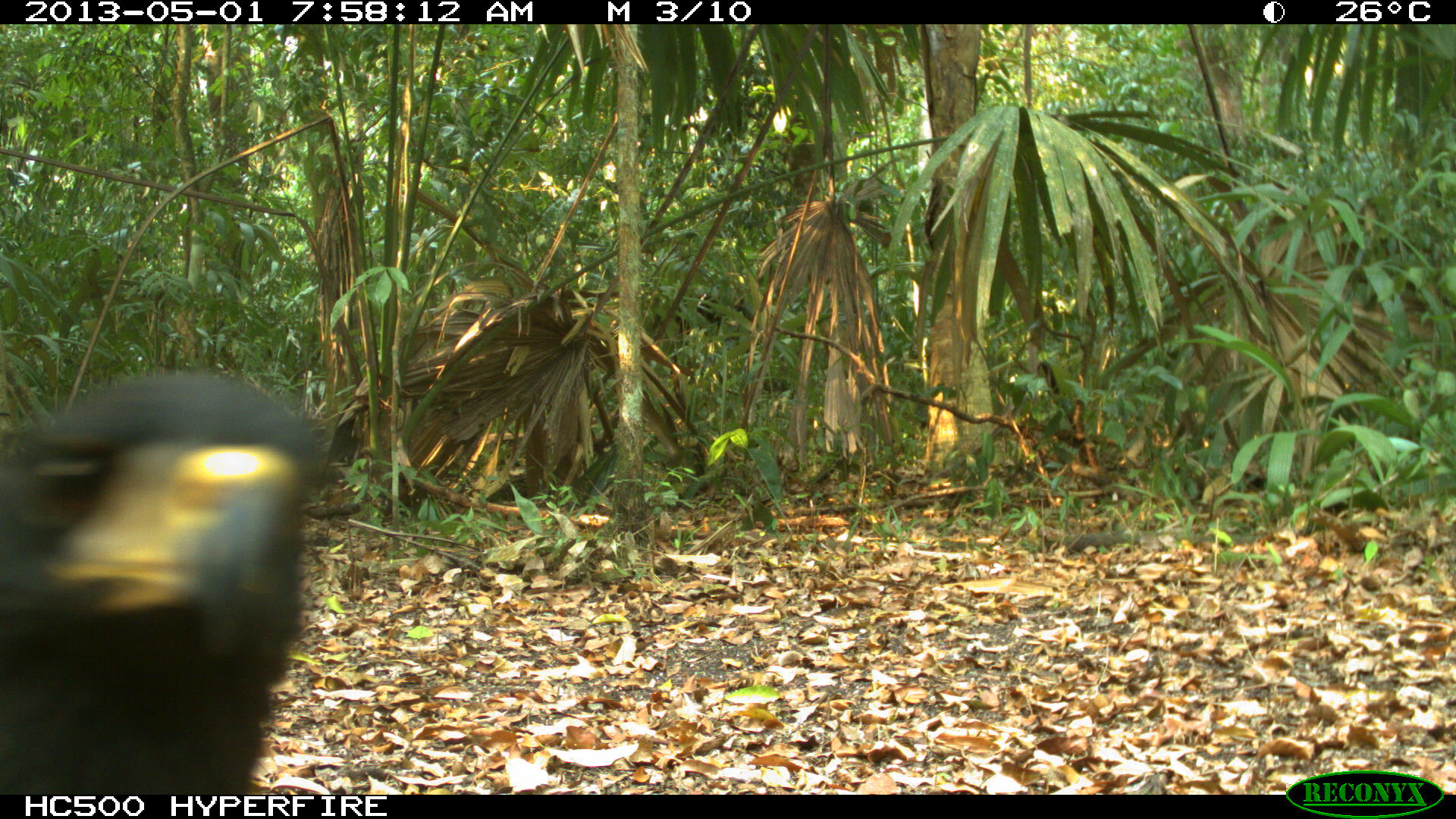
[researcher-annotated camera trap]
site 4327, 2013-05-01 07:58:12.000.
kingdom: Animalia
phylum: Chordata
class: Aves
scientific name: Aves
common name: birds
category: unknown raptor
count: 1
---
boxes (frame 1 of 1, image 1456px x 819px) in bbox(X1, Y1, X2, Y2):
unknown raptor: bbox(0, 365, 341, 795)